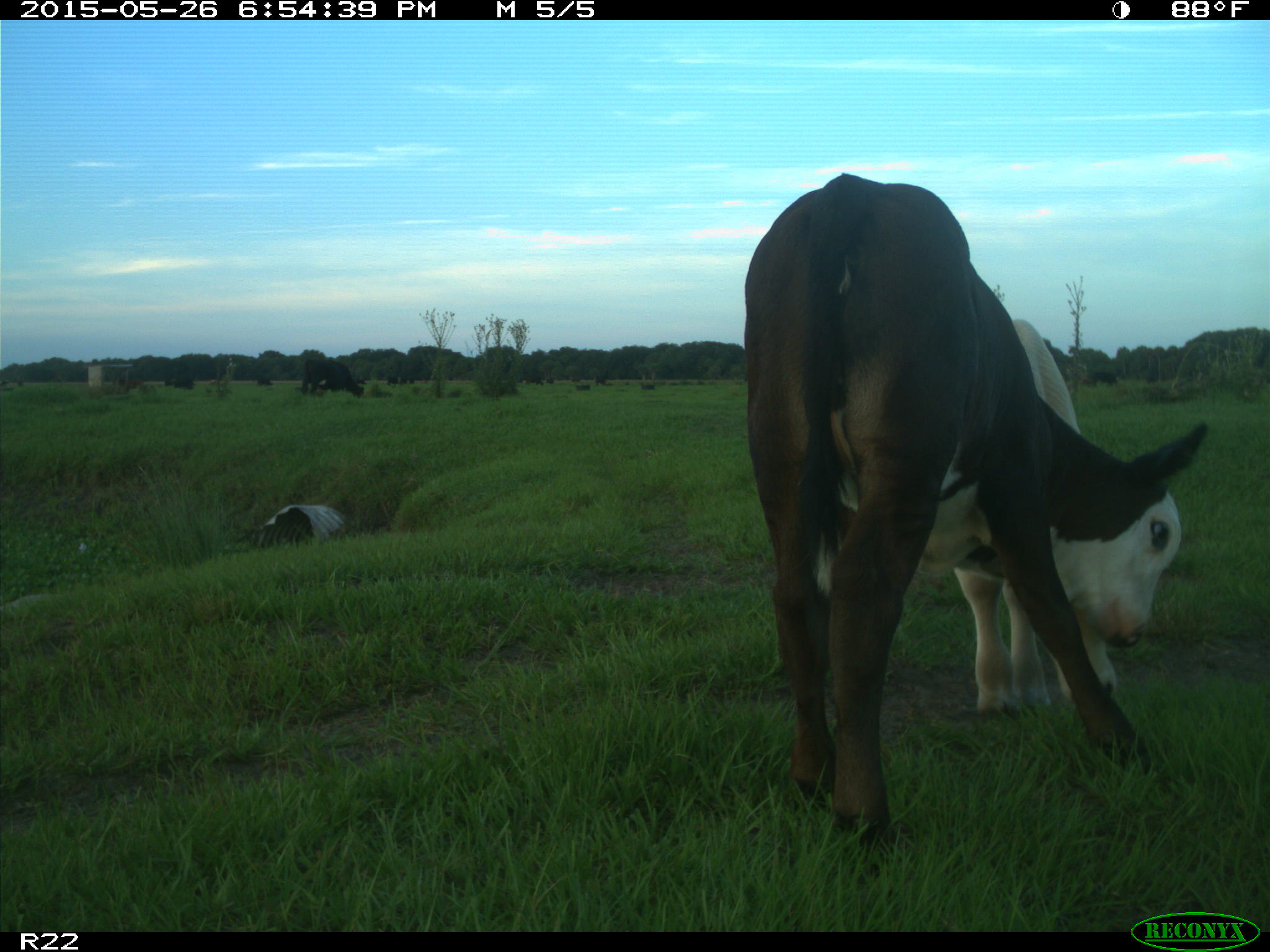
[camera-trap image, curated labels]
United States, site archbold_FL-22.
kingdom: Animalia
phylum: Chordata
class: Mammalia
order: Artiodactyla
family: Bovidae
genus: Bos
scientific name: Bos taurus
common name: domestic cow